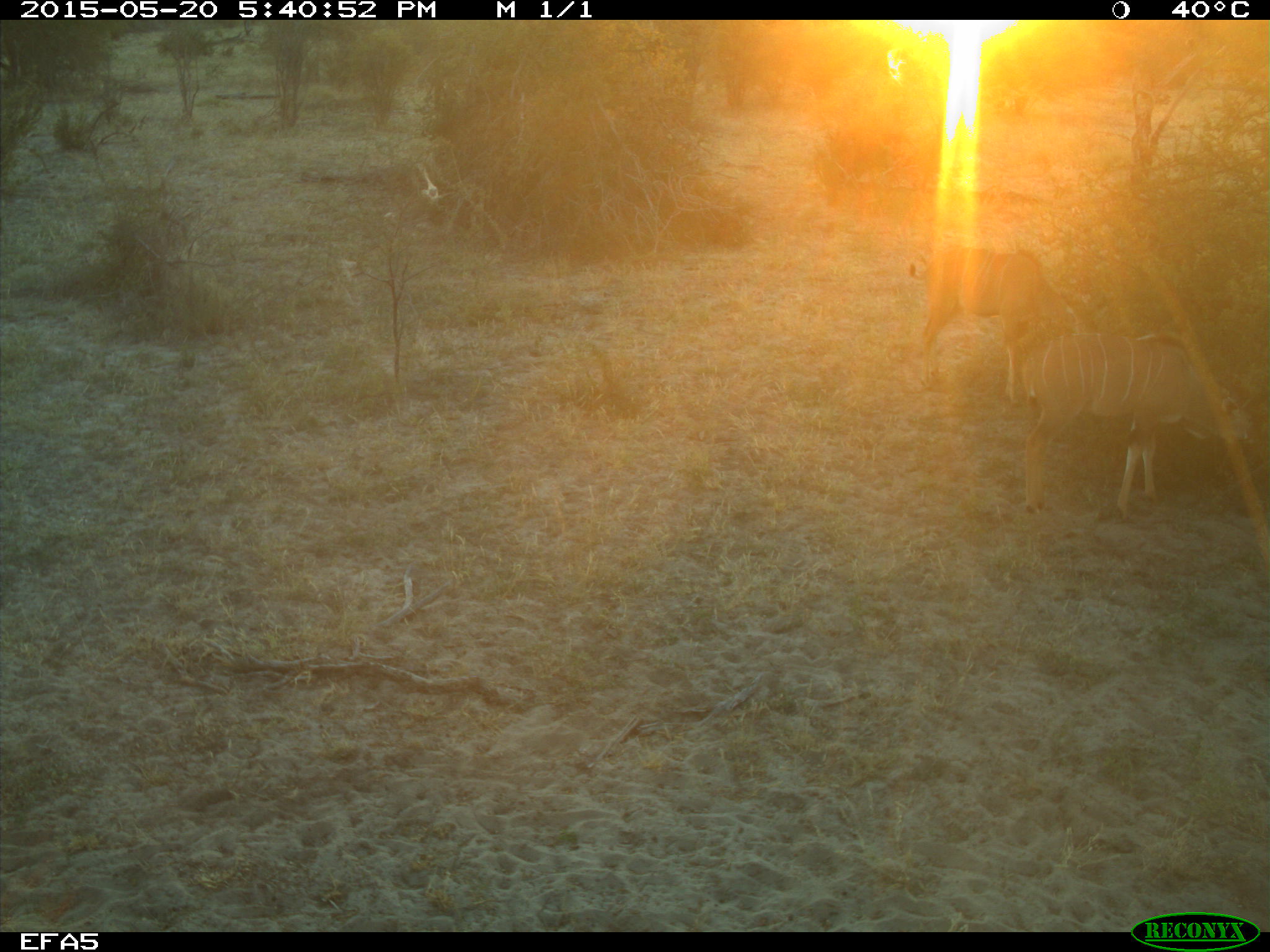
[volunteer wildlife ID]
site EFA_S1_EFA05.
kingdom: Animalia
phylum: Chordata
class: Mammalia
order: Artiodactyla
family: Bovidae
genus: Tragelaphus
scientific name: Tragelaphus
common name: kudu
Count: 2.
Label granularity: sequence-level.